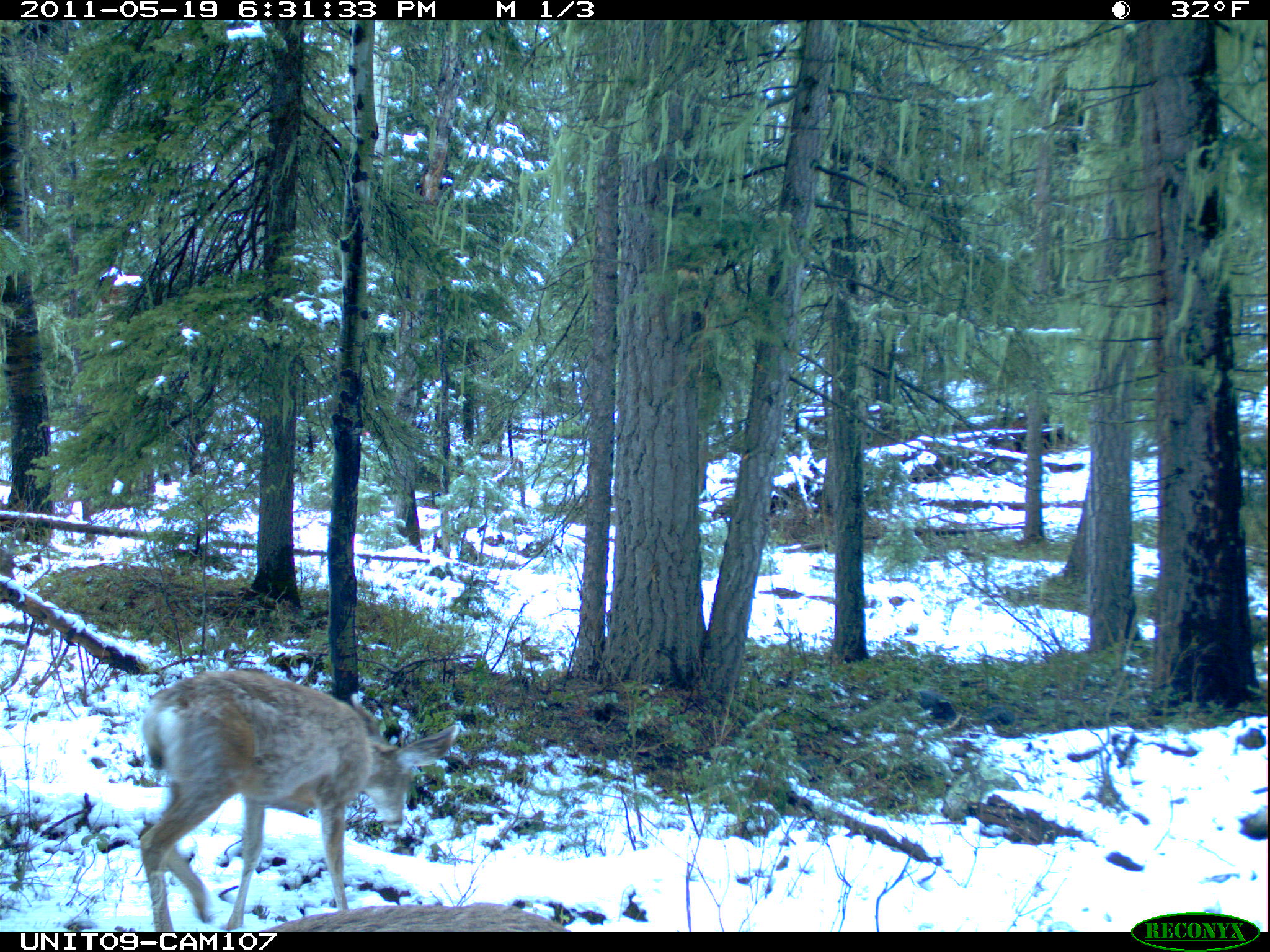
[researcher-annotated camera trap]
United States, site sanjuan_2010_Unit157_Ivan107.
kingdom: Animalia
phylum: Chordata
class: Mammalia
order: Artiodactyla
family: Cervidae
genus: Odocoileus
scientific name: Odocoileus hemionus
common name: mule deer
Odocoileus hemionus (mule deer).